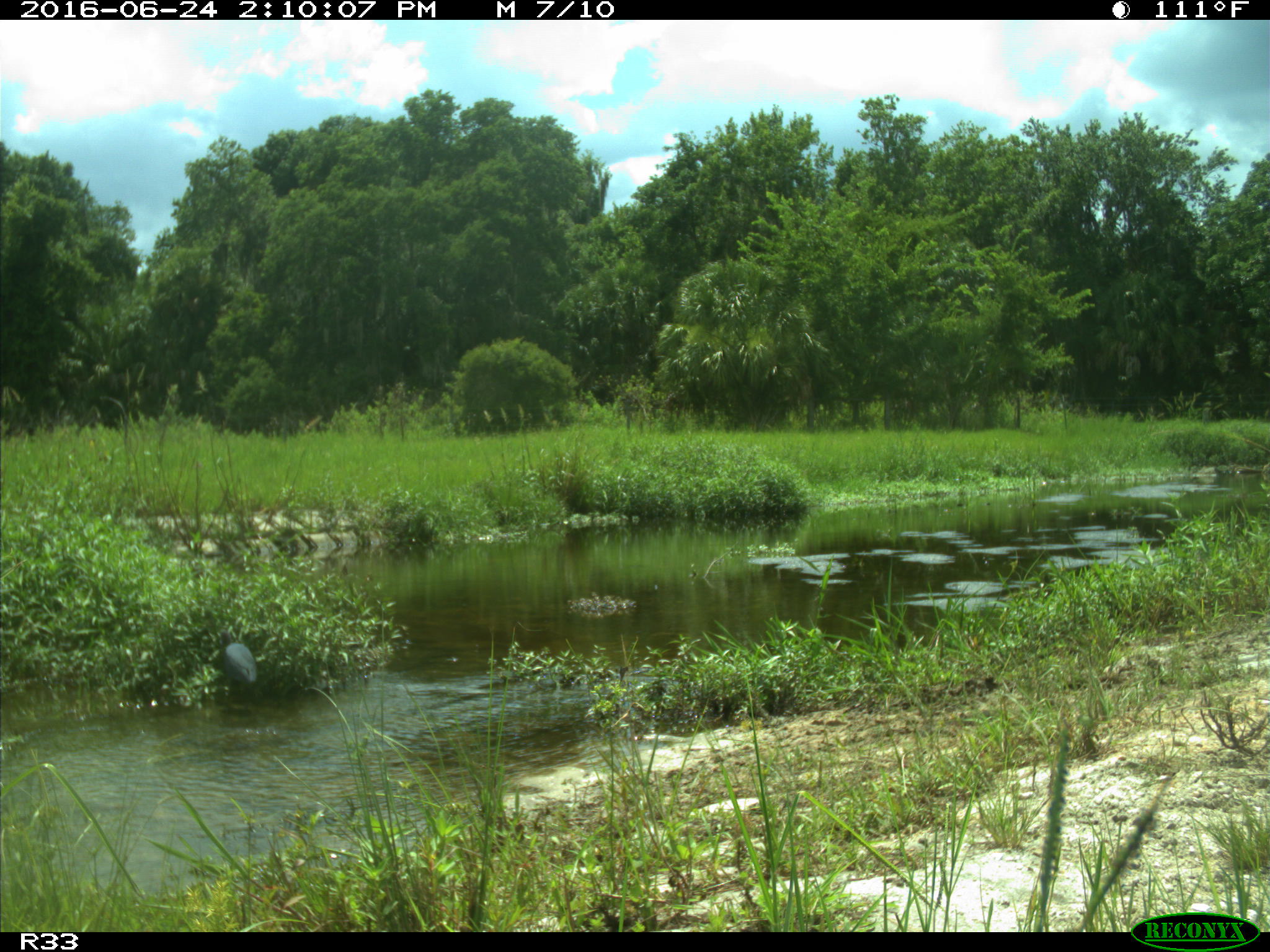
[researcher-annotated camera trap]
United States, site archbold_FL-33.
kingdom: Animalia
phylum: Chordata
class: Aves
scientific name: Aves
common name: birds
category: unidentified bird